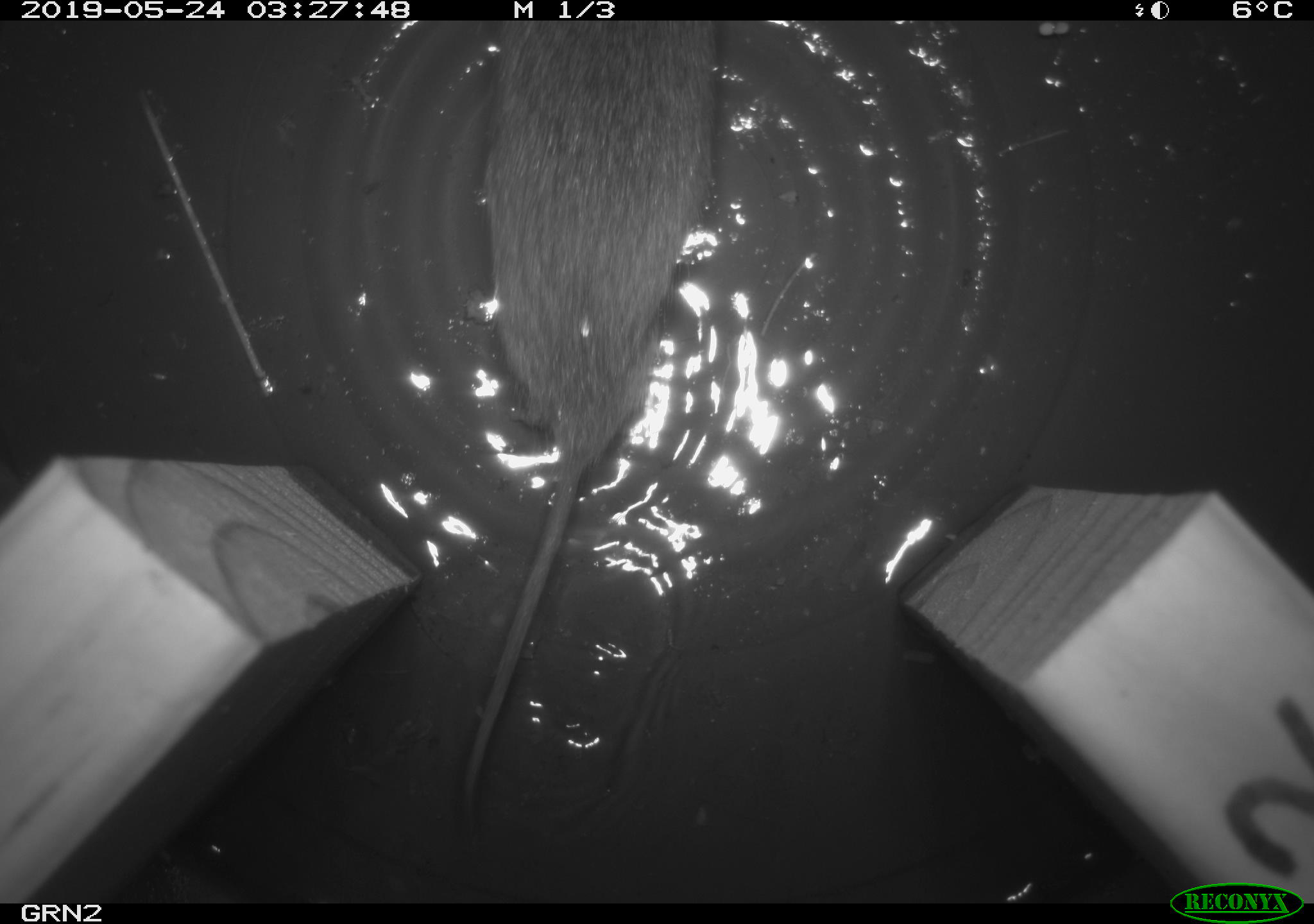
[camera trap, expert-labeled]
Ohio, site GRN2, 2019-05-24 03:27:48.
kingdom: Animalia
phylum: Chordata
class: Mammalia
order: Rodentia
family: Cricetidae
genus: Microtus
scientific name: Microtus pennsylvanicus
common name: meadow vole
Meadow vole (Microtus pennsylvanicus).